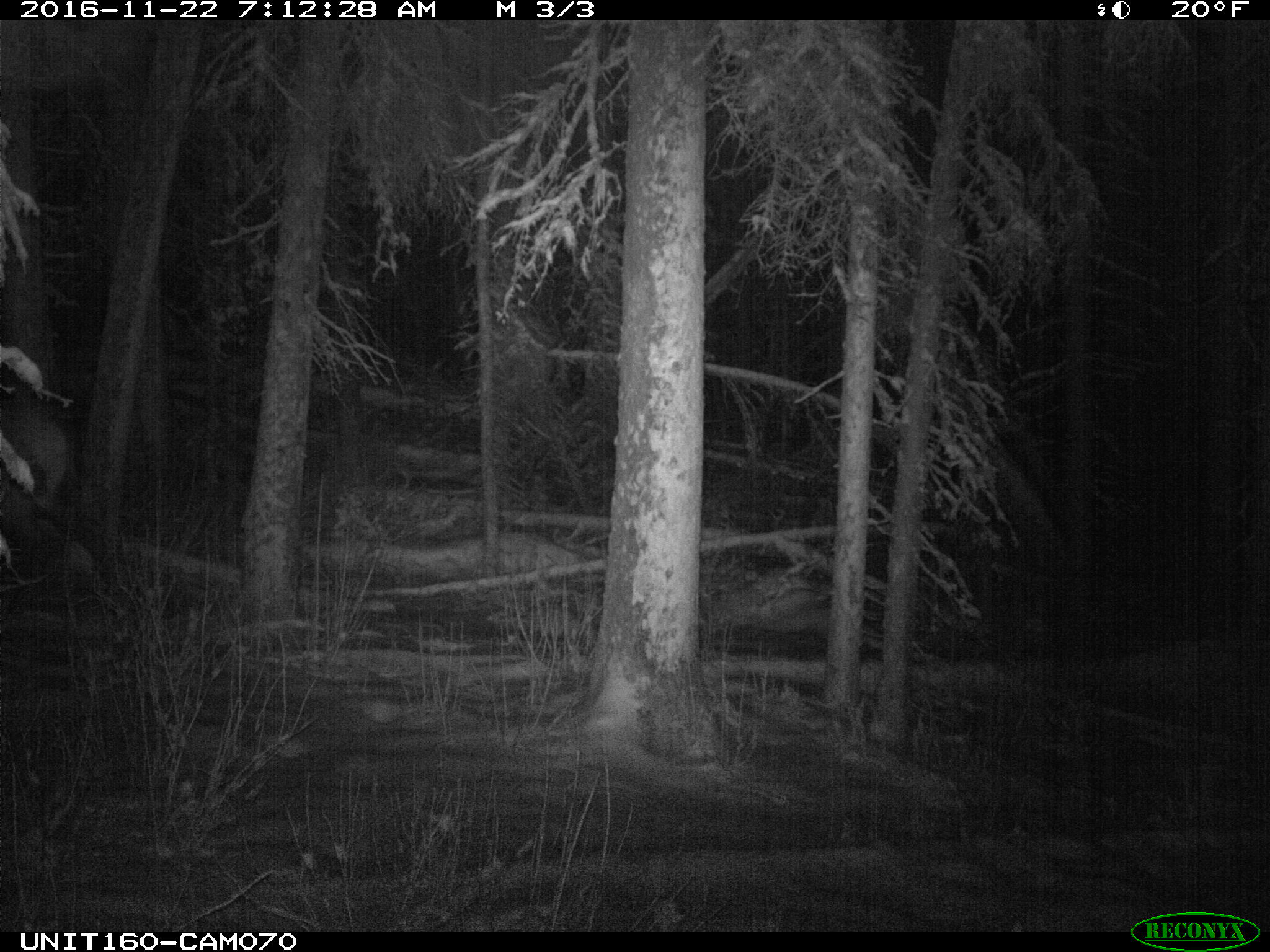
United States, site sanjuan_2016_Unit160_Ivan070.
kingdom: Animalia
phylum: Chordata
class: Mammalia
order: Artiodactyla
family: Cervidae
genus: Cervus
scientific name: Cervus elaphus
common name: red deer